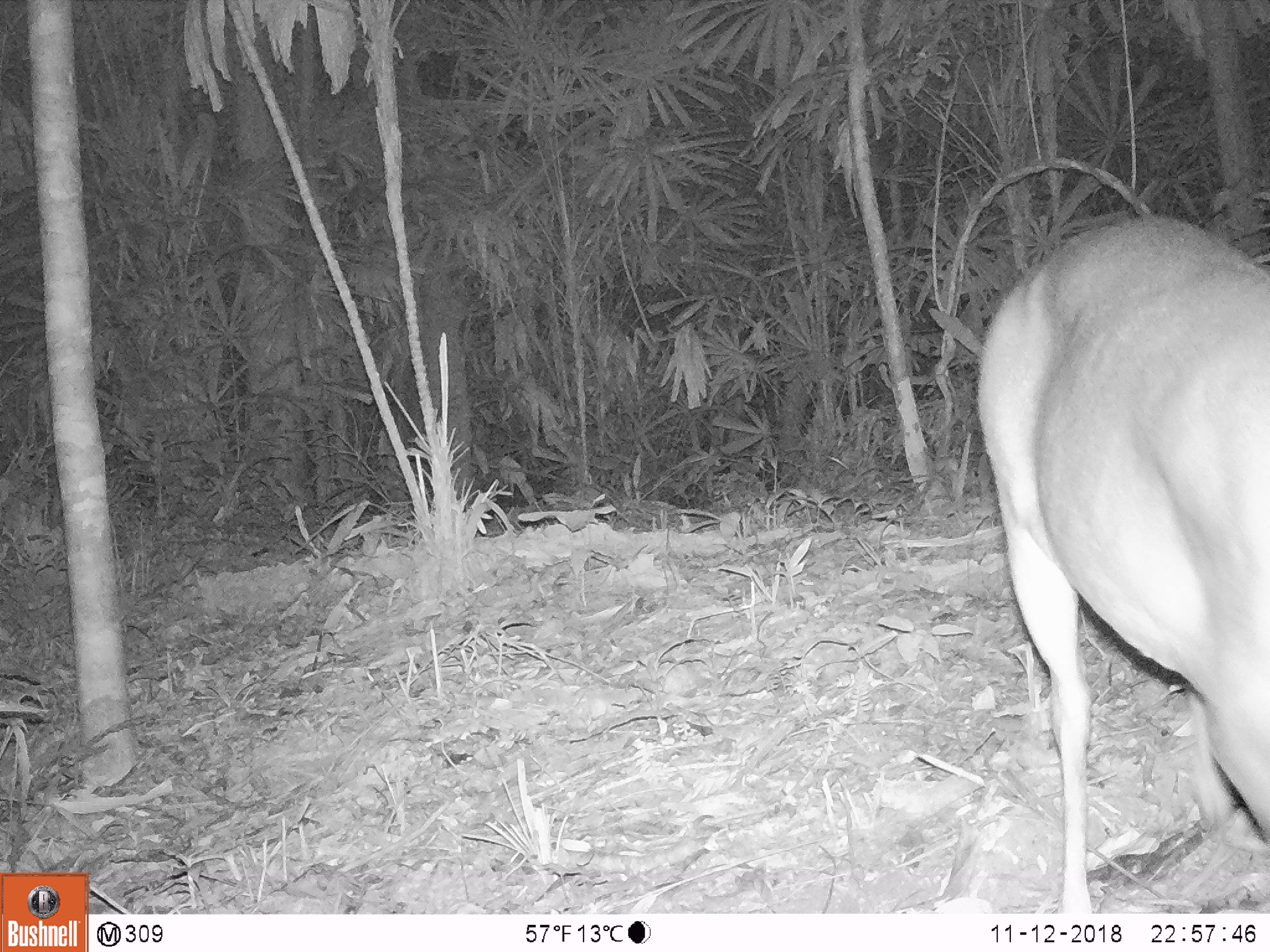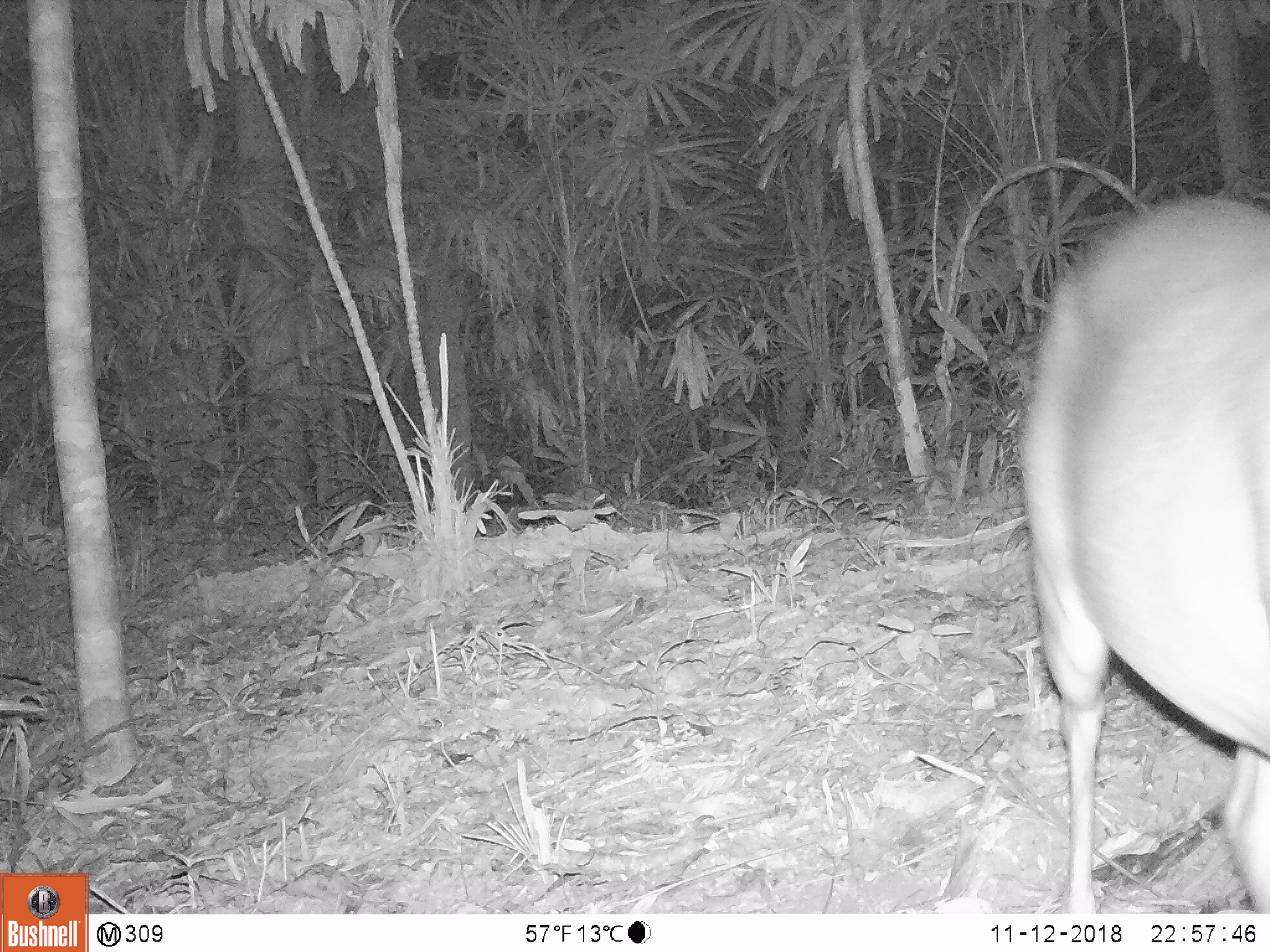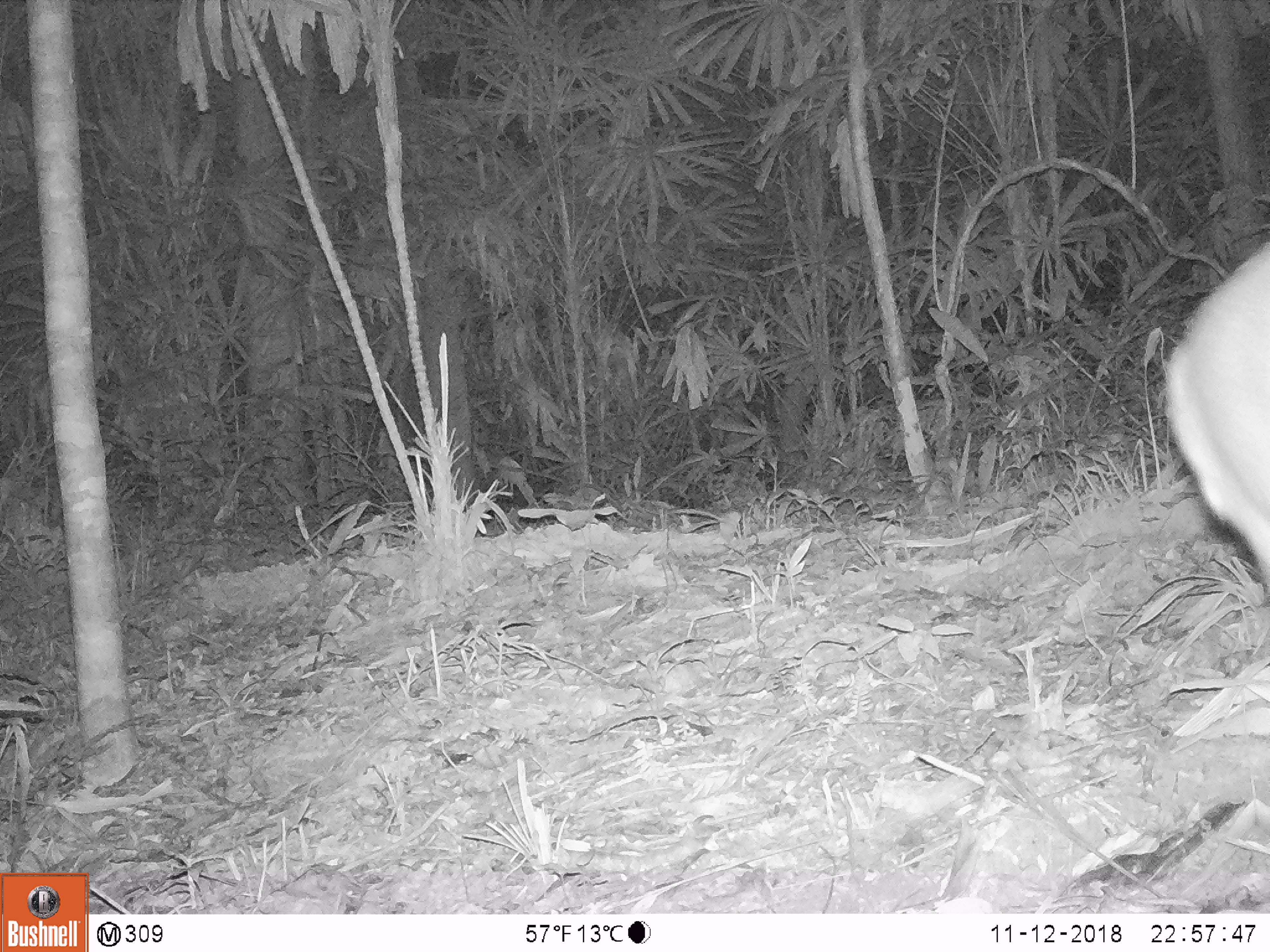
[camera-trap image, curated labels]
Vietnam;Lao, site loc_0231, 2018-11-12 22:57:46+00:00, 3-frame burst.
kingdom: Animalia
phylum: Chordata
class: Mammalia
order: Artiodactyla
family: Cervidae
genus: Muntiacus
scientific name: Muntiacus vuquangensis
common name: large-antlered muntjac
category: large antlered muntjac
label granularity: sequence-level